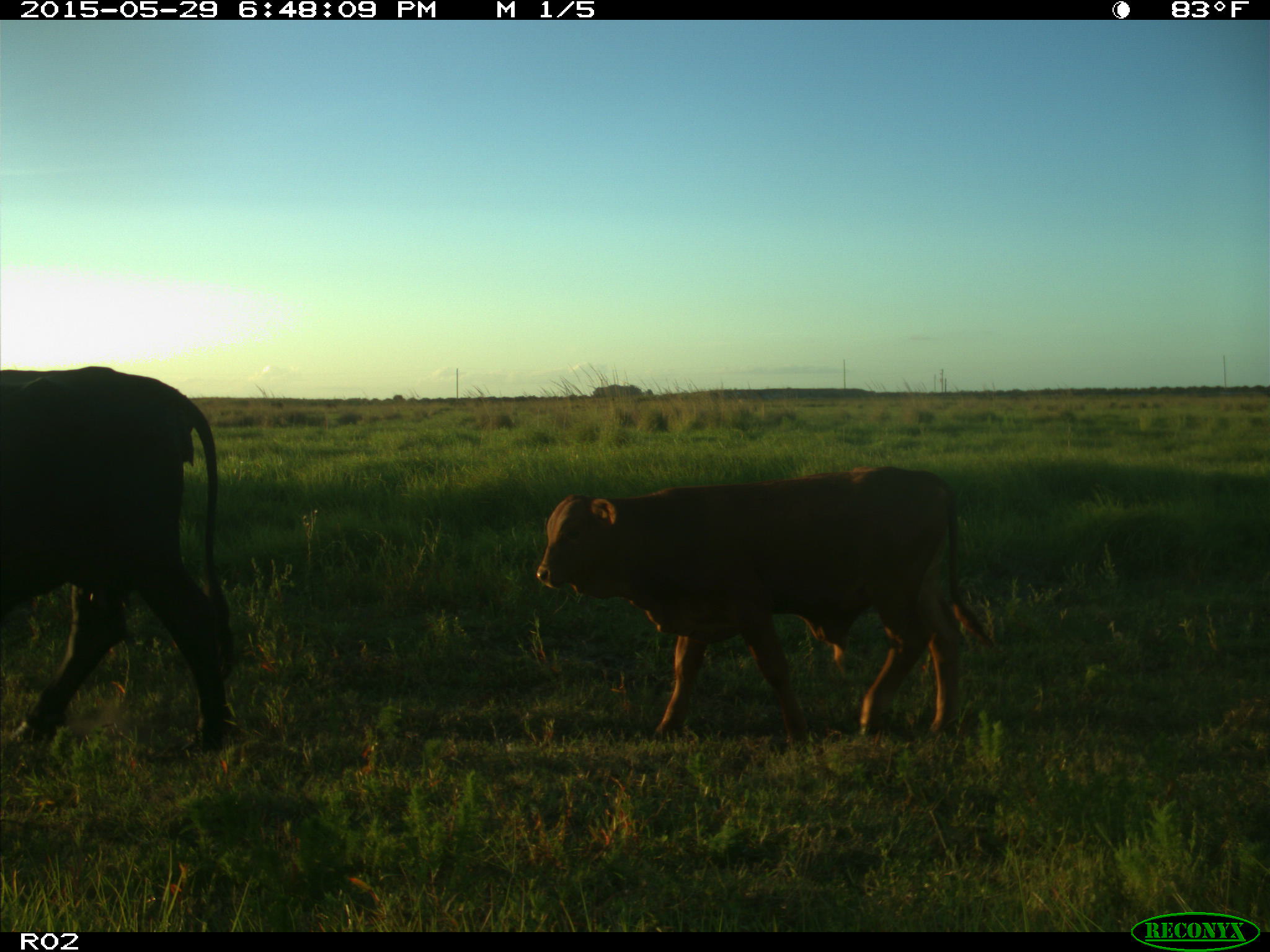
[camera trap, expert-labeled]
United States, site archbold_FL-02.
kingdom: Animalia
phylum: Chordata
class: Mammalia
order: Artiodactyla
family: Bovidae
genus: Bos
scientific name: Bos taurus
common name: domestic cow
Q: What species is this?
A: Bos taurus (domestic cow).